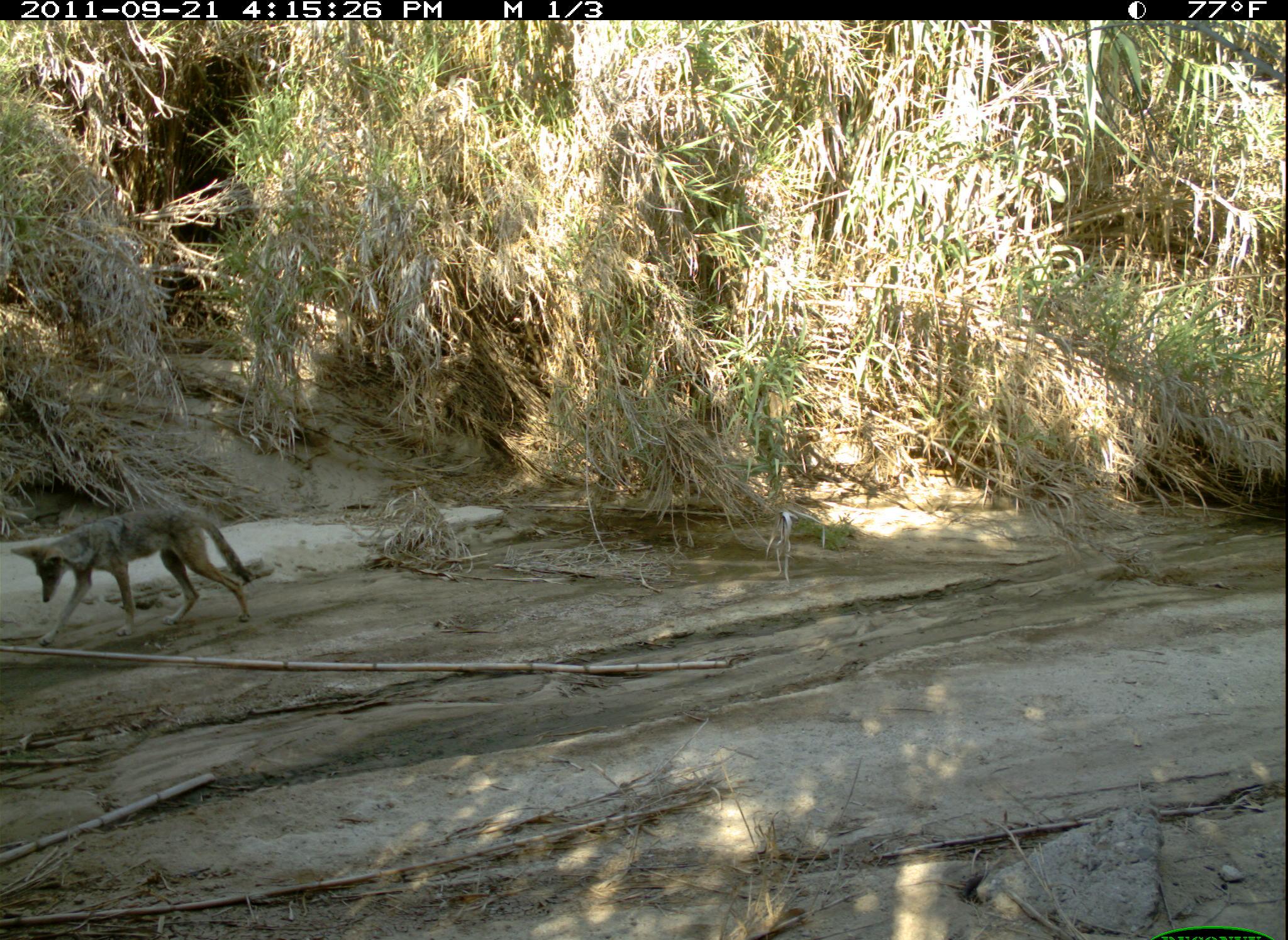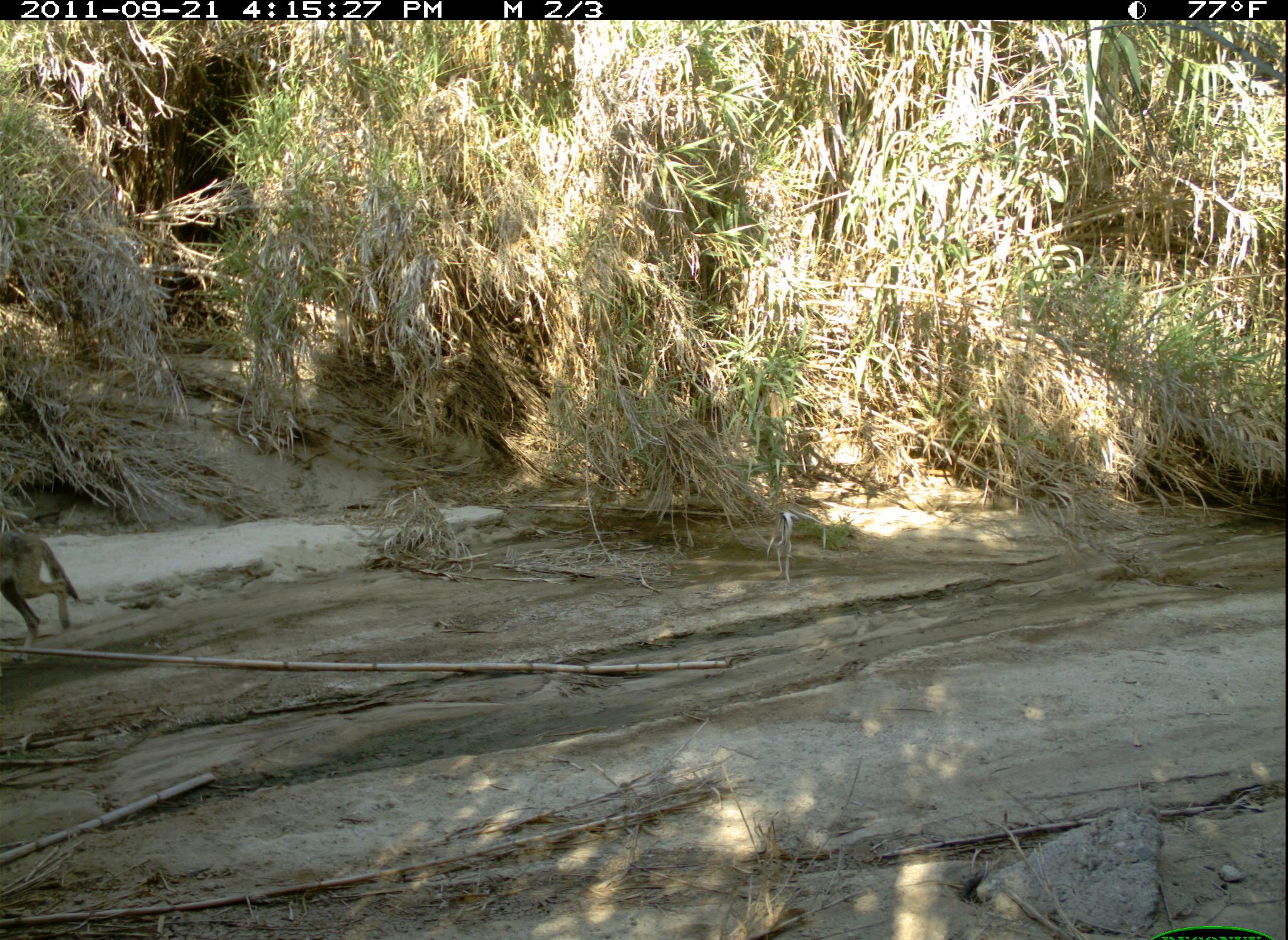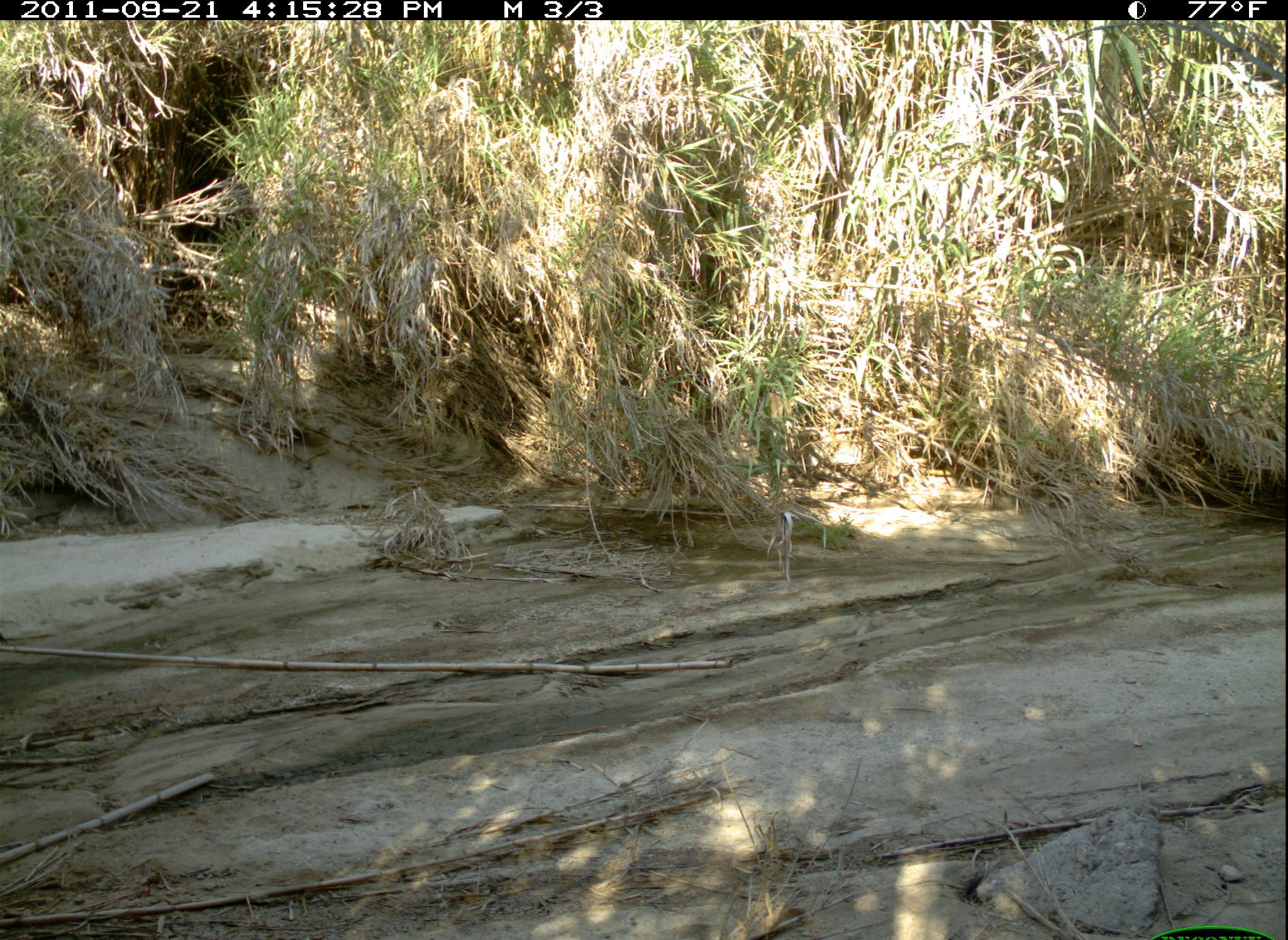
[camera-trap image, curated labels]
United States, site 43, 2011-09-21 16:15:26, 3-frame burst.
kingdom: Animalia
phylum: Chordata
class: Mammalia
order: Carnivora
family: Canidae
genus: Canis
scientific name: Canis latrans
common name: coyote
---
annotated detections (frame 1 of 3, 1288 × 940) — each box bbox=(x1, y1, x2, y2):
coyote: bbox=(11, 498, 269, 651)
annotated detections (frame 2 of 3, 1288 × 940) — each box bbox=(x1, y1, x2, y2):
coyote: bbox=(3, 511, 89, 659)